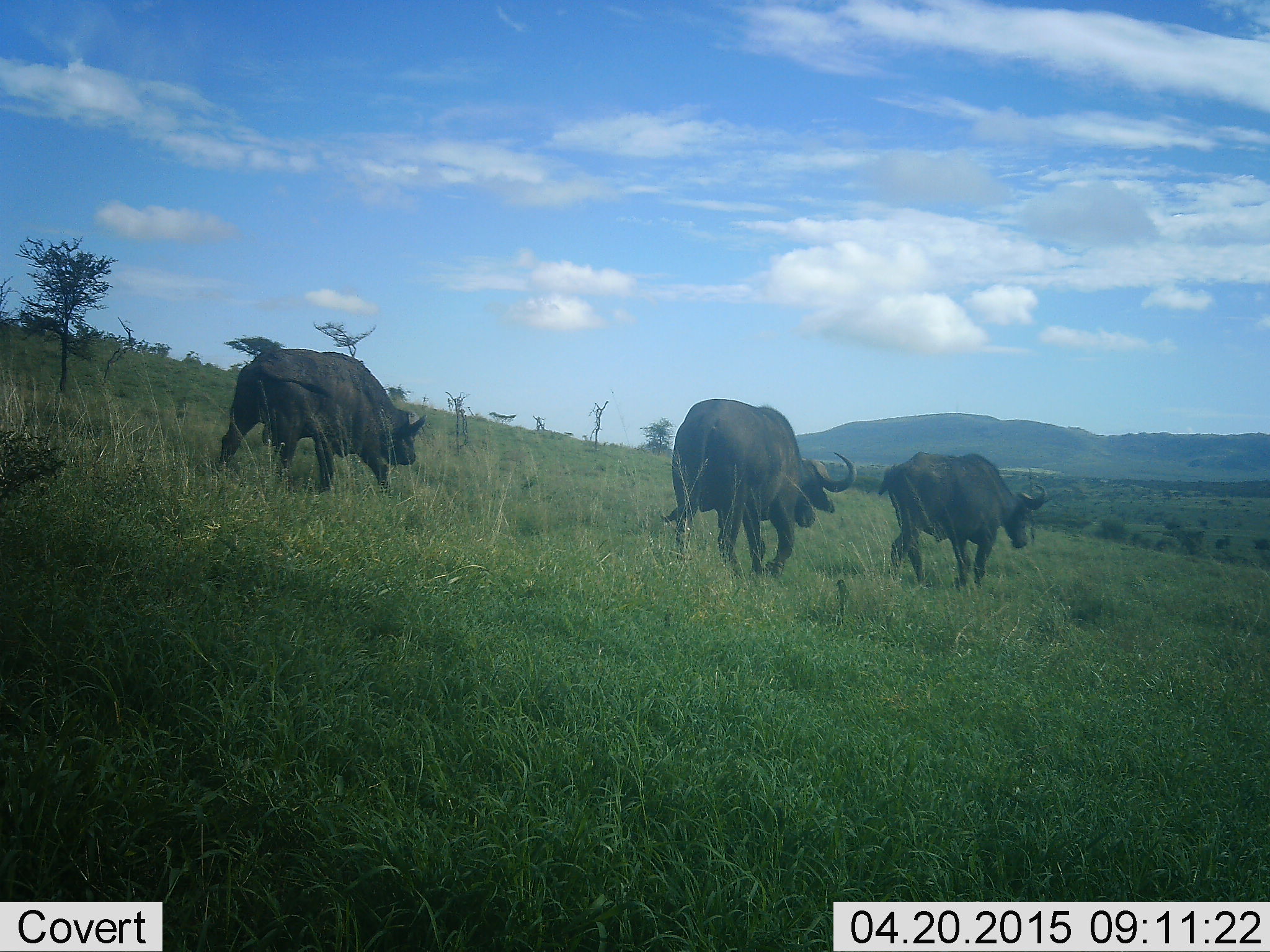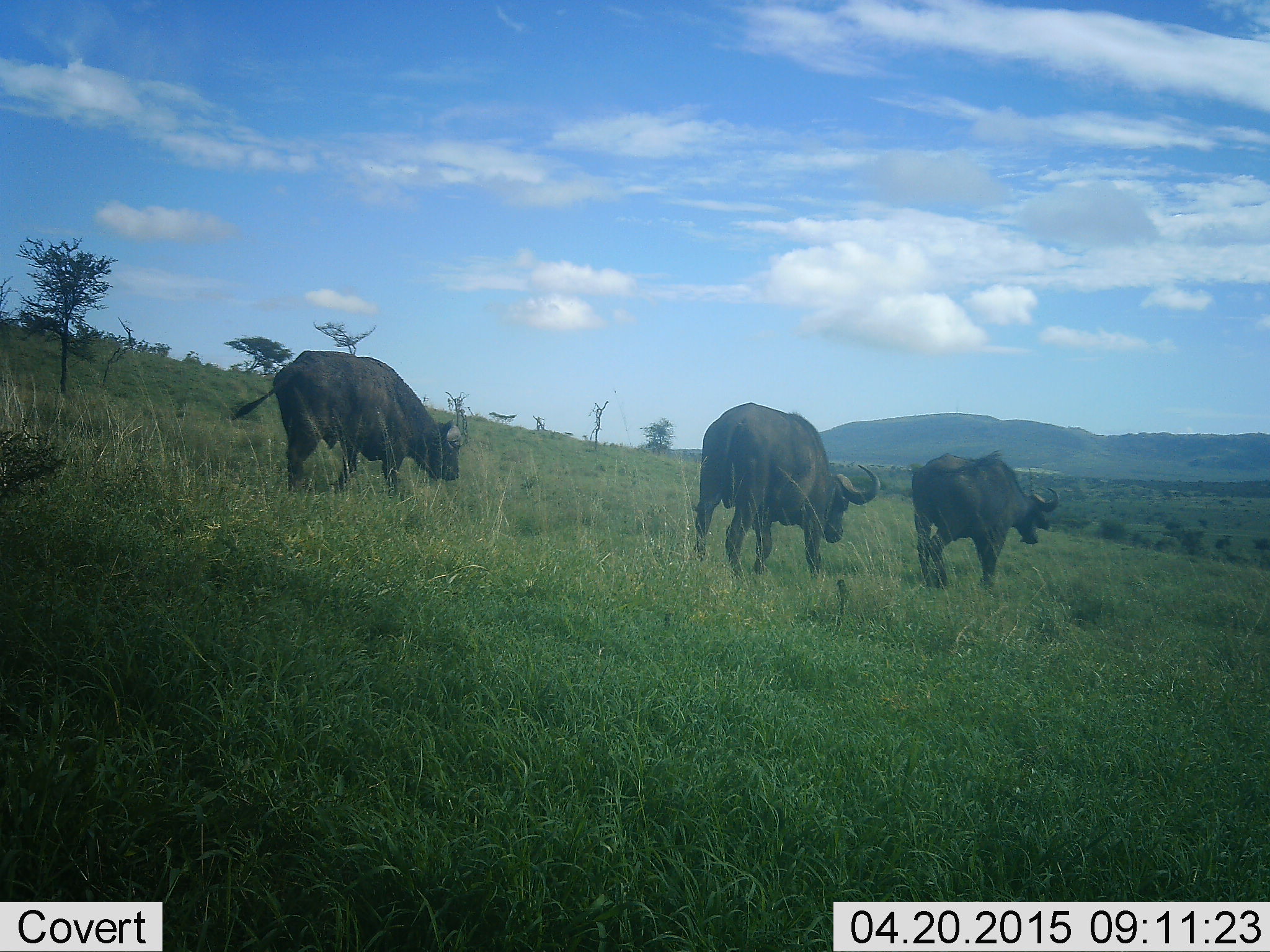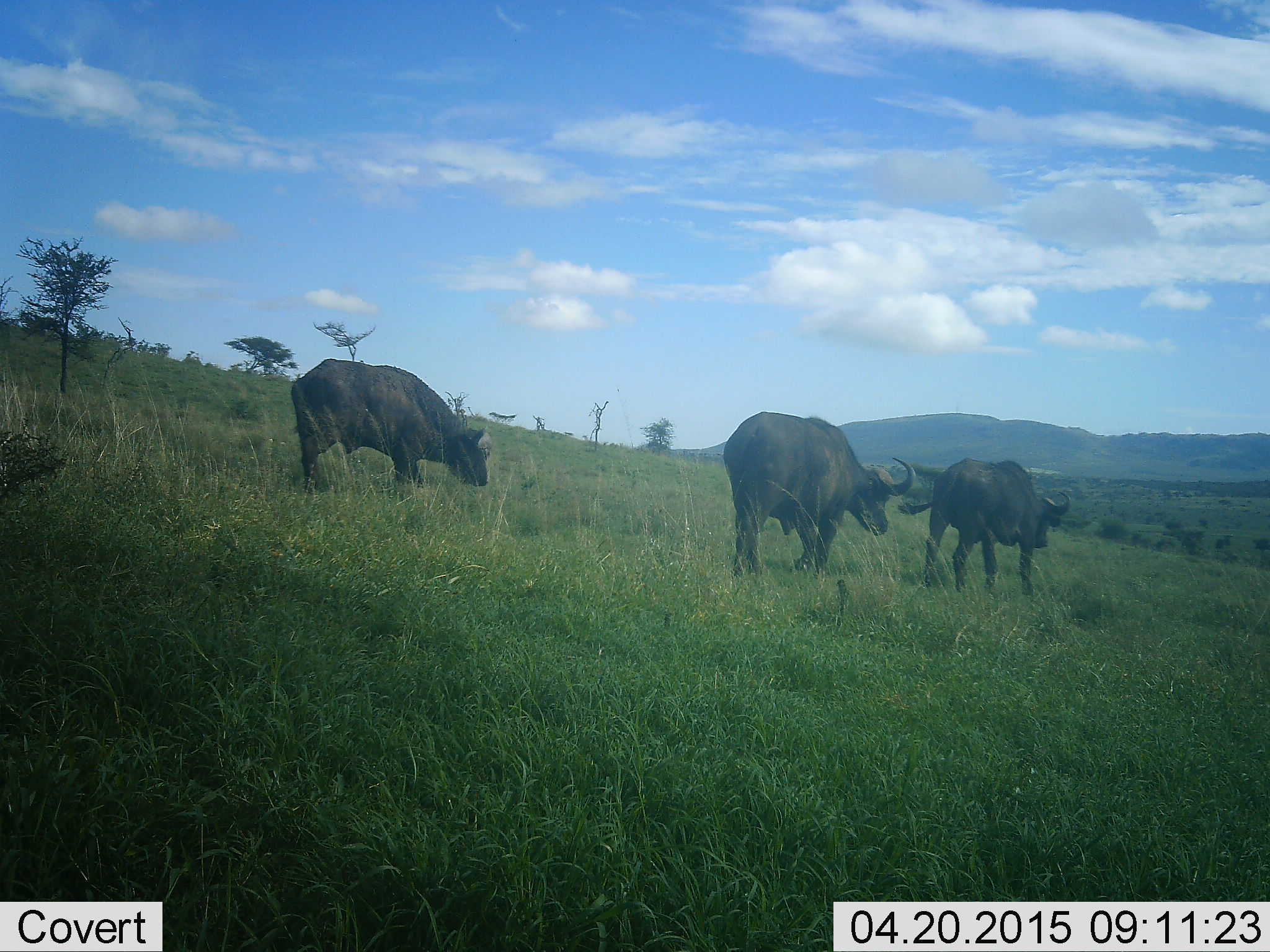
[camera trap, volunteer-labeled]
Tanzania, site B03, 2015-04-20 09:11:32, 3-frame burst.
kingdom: Animalia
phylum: Chordata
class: Mammalia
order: Artiodactyla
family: Bovidae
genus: Syncerus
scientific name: Syncerus caffer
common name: cape buffalo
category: buffalo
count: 3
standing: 20%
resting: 0%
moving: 100%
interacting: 0%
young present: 0%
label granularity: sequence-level